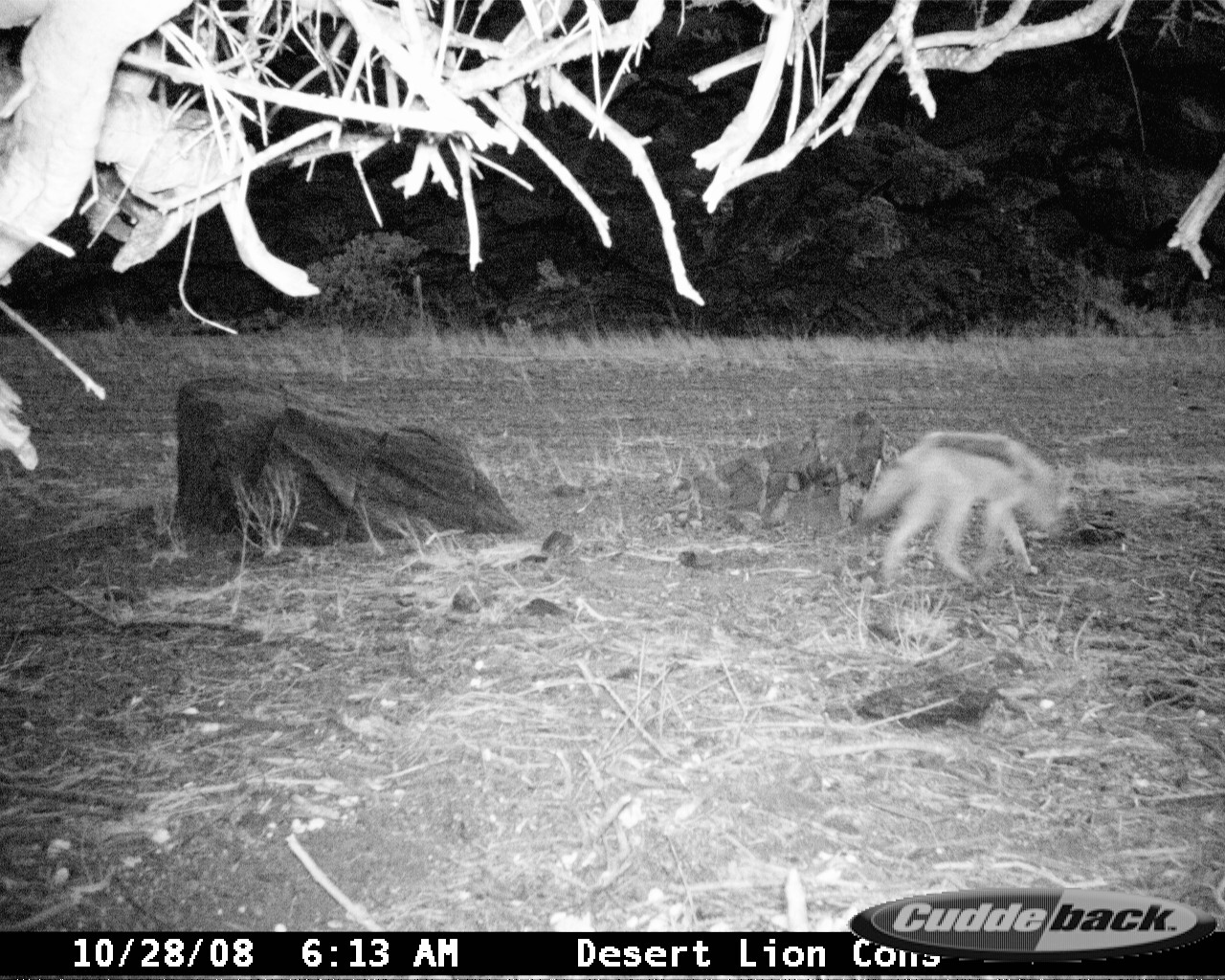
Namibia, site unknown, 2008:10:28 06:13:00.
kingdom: Animalia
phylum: Chordata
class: Mammalia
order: Carnivora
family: Canidae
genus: Lupulella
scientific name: Lupulella mesomelas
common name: black-backed jackal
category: canis mesomelas